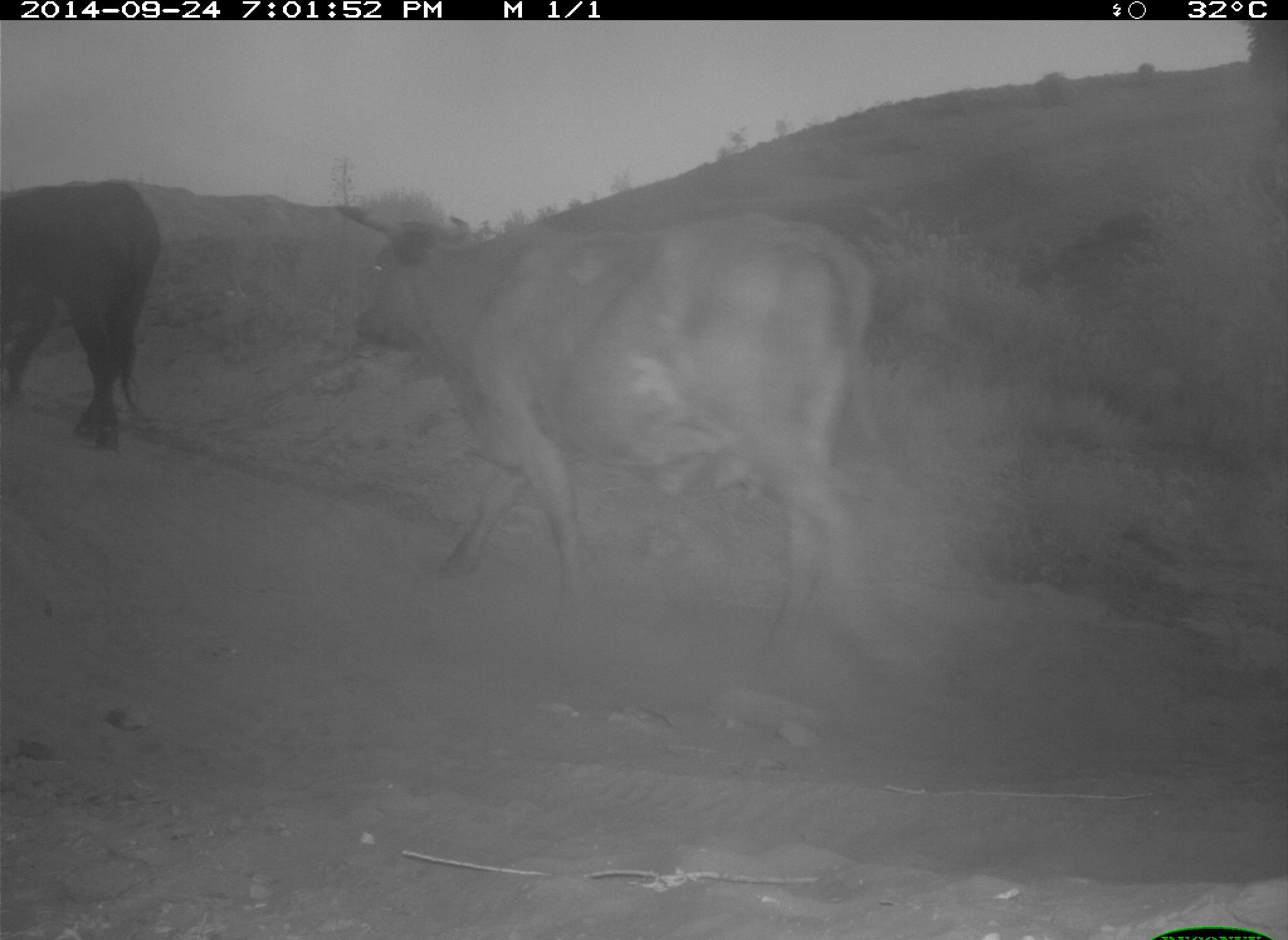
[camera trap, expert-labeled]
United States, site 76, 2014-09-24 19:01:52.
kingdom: Animalia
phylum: Chordata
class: Mammalia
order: Artiodactyla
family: Bovidae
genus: Bos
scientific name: Bos taurus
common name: cow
Cow (Bos taurus).